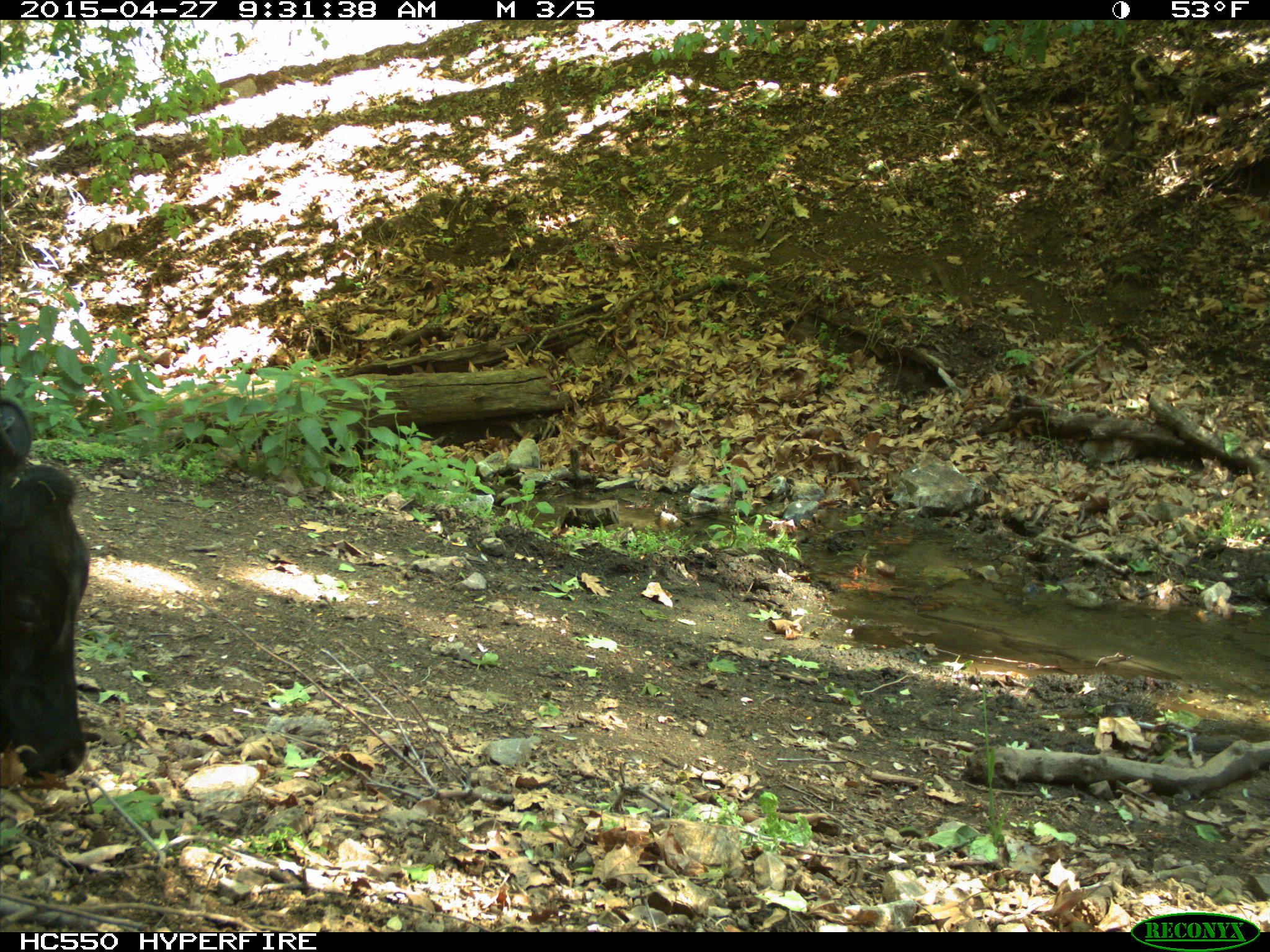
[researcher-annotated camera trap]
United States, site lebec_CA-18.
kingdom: Animalia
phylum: Chordata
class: Mammalia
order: Artiodactyla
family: Bovidae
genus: Bos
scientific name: Bos taurus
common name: domestic cow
Bos taurus (domestic cow).